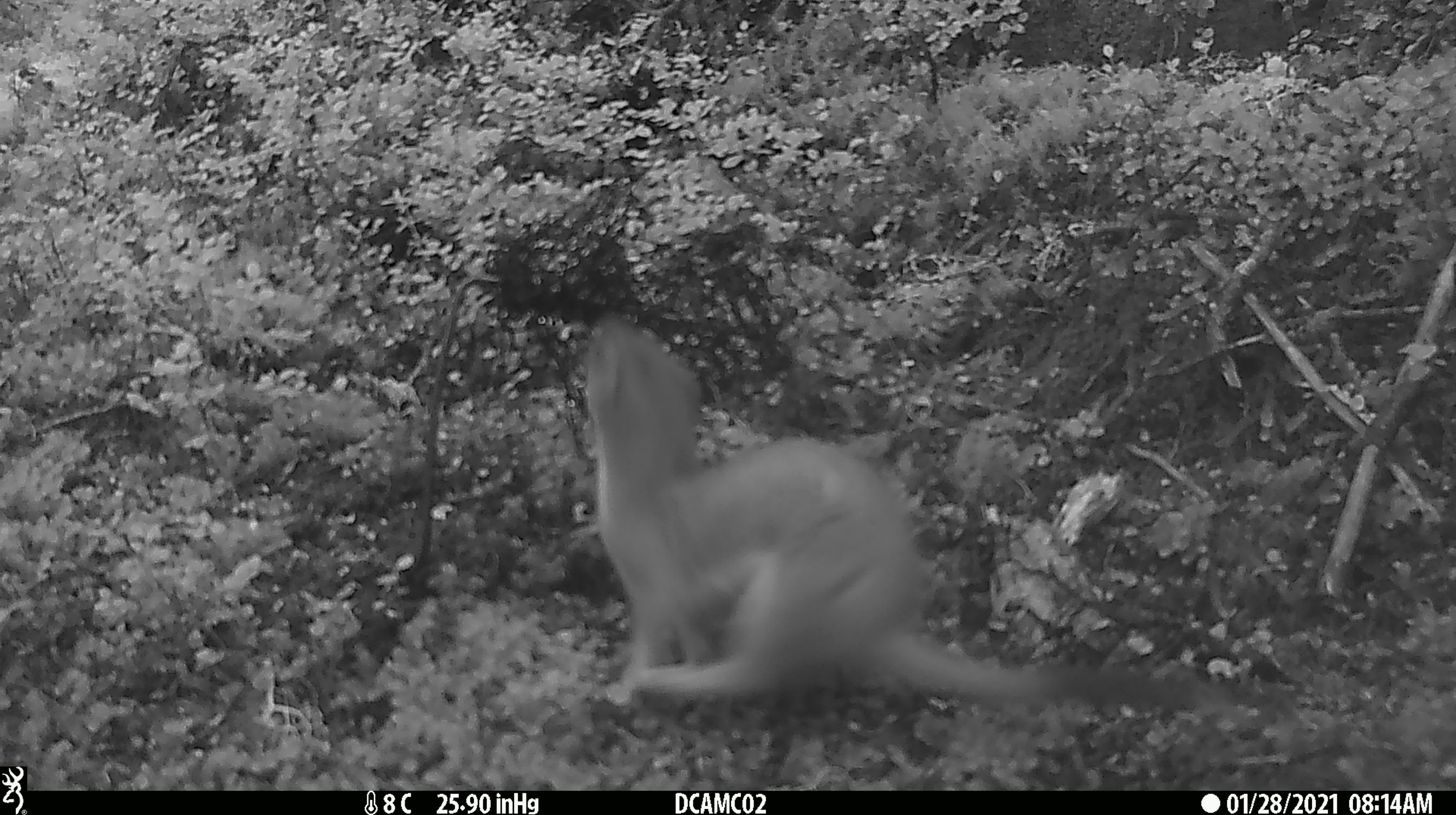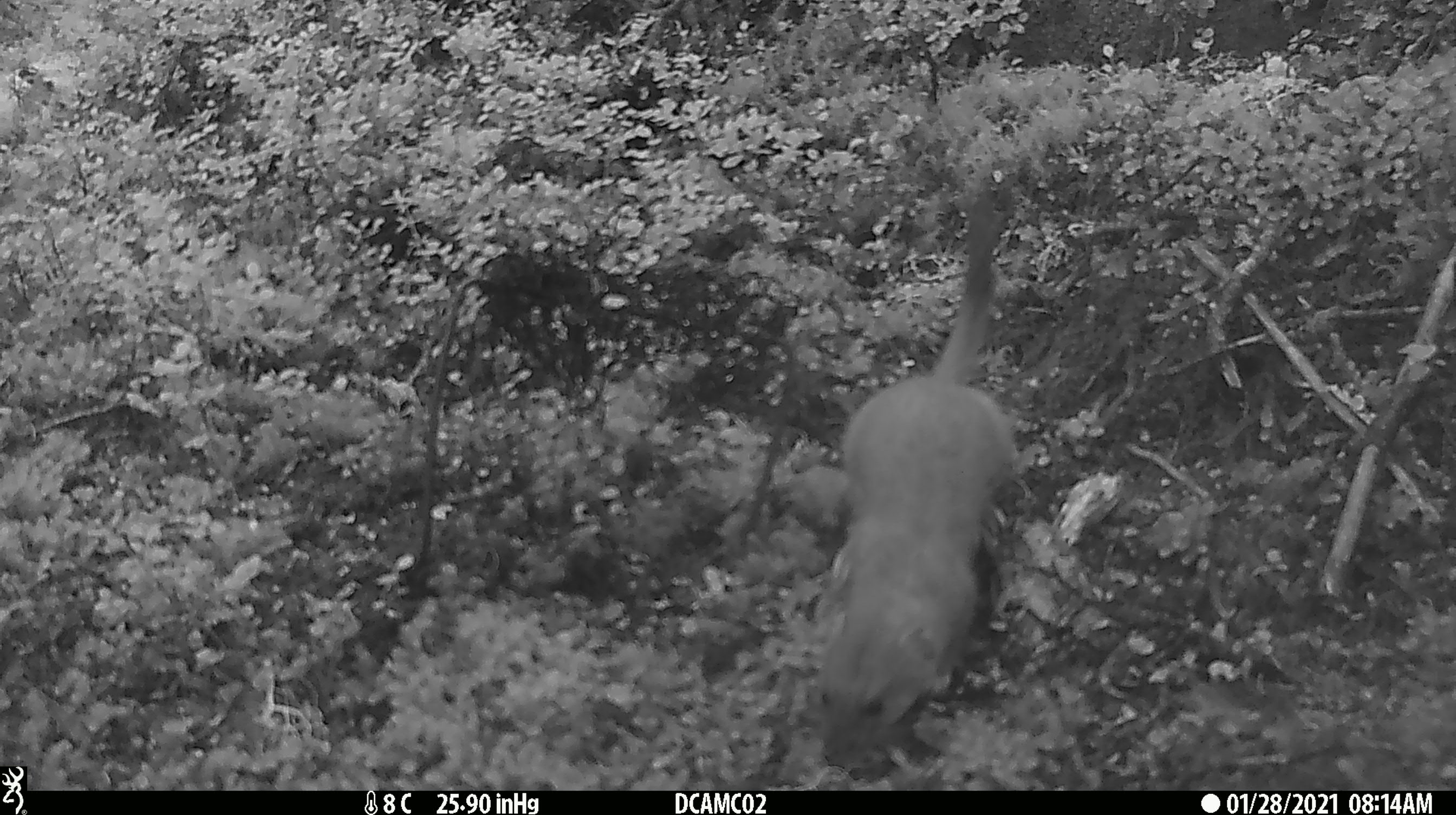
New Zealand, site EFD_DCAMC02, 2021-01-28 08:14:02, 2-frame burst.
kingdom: Animalia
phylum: Chordata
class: Mammalia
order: Carnivora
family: Mustelidae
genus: Mustela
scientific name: Mustela erminea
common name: stoat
Stoat (Mustela erminea).